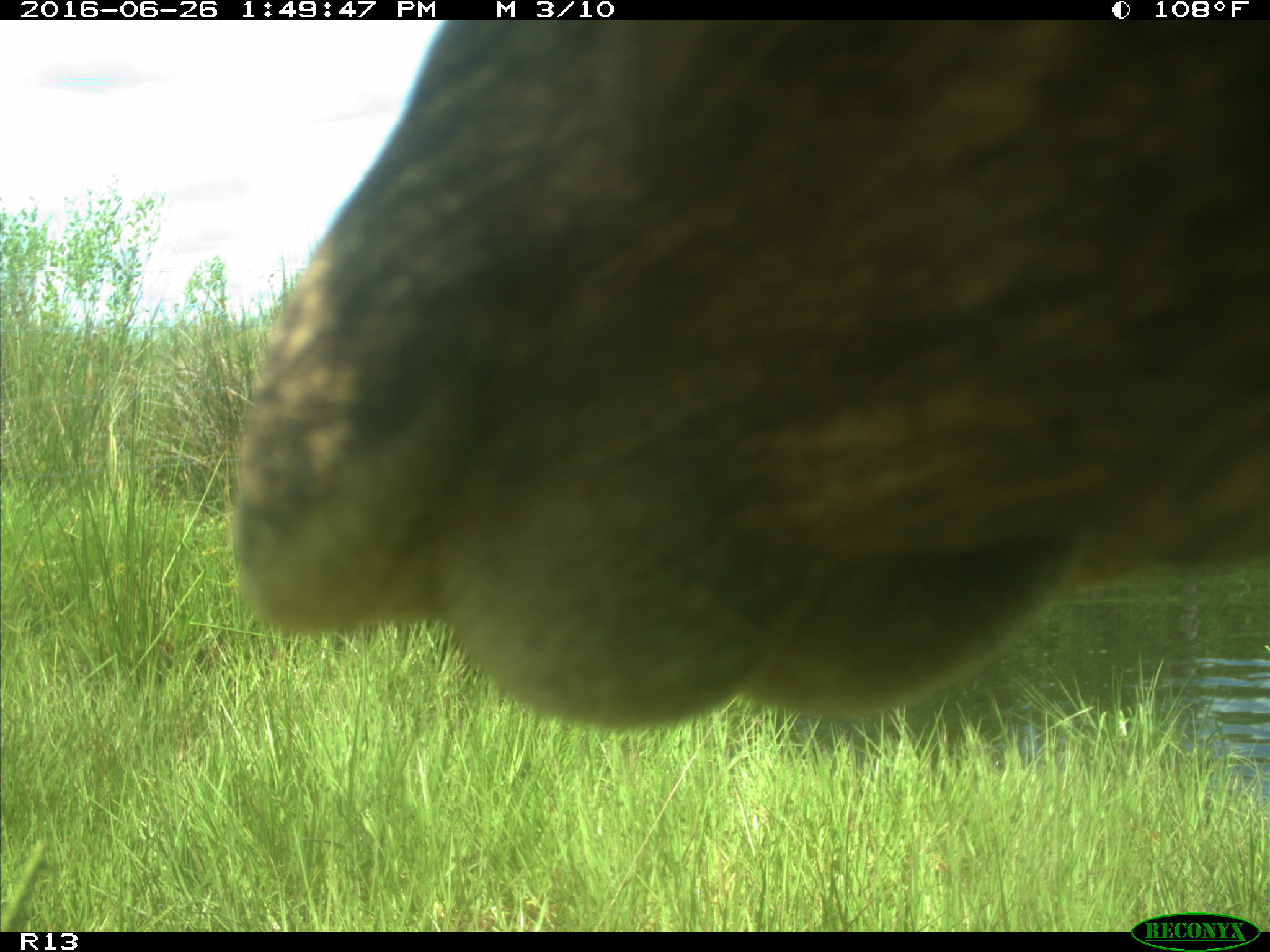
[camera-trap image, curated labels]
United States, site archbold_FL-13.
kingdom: Animalia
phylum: Chordata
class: Mammalia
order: Artiodactyla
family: Bovidae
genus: Bos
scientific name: Bos taurus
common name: domestic cow